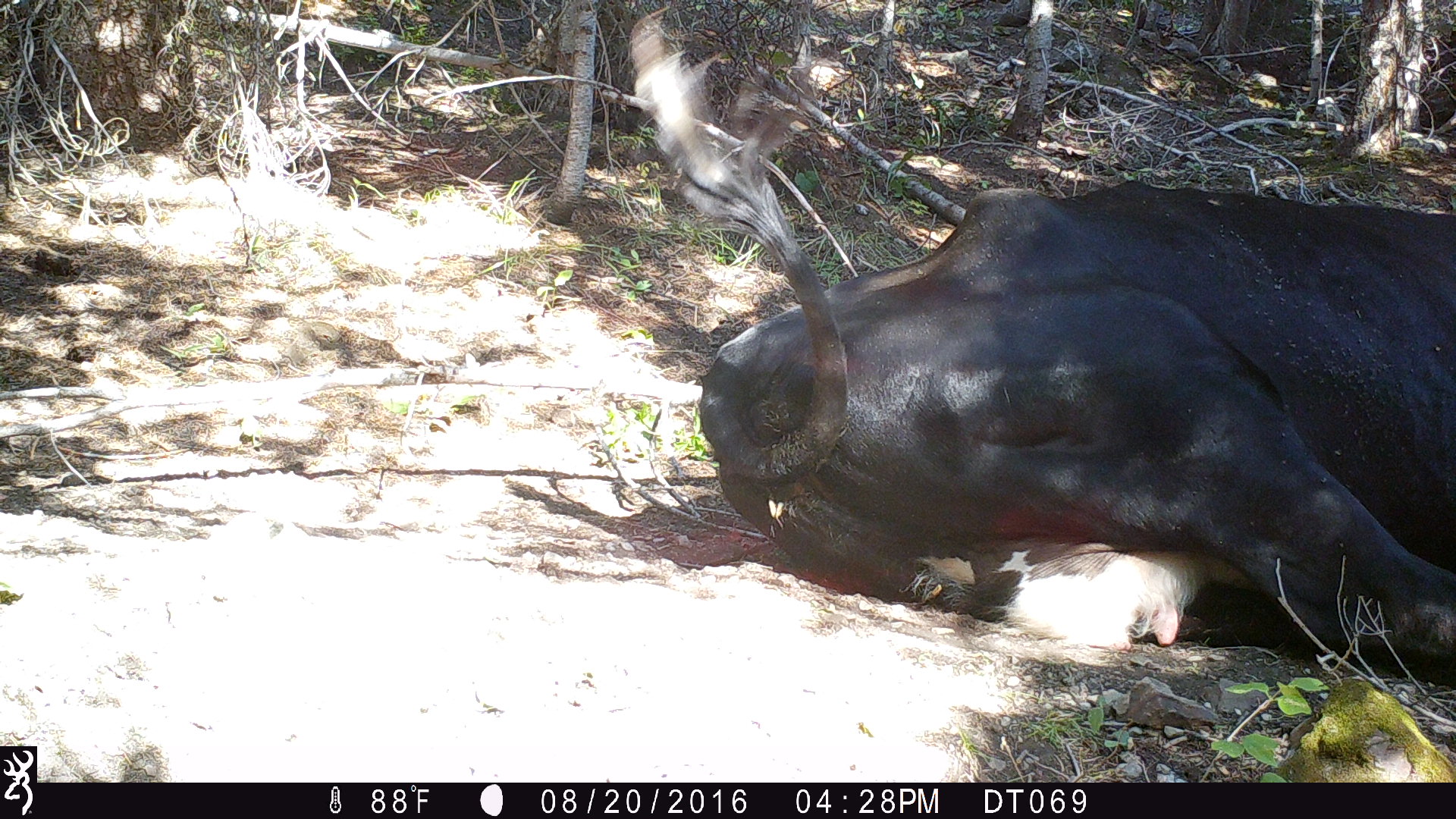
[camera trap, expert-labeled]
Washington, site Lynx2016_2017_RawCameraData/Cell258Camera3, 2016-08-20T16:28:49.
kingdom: Animalia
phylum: Chordata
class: Mammalia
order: Artiodactyla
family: Bovidae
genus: Bos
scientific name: Bos taurus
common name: domestic cattle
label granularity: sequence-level